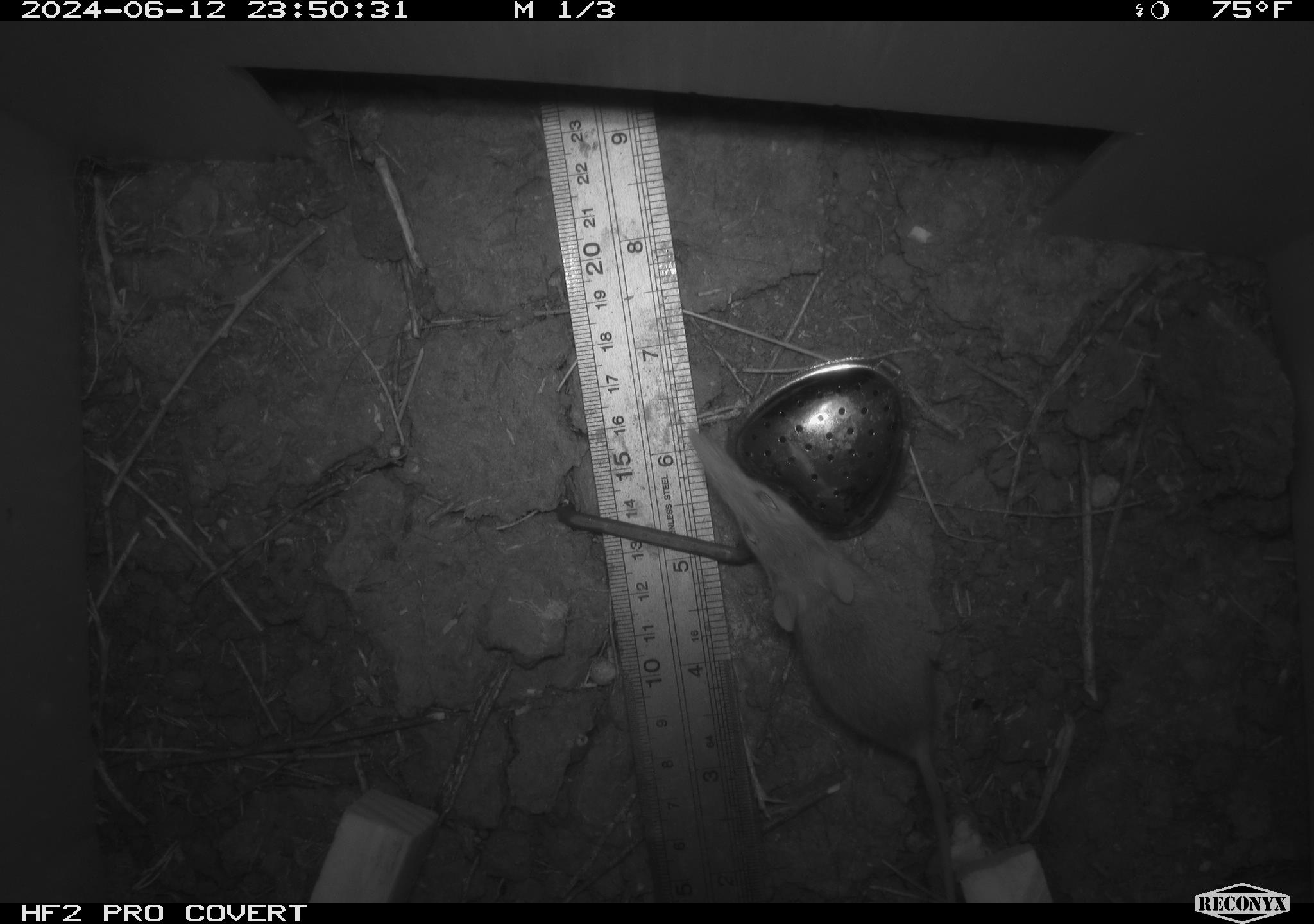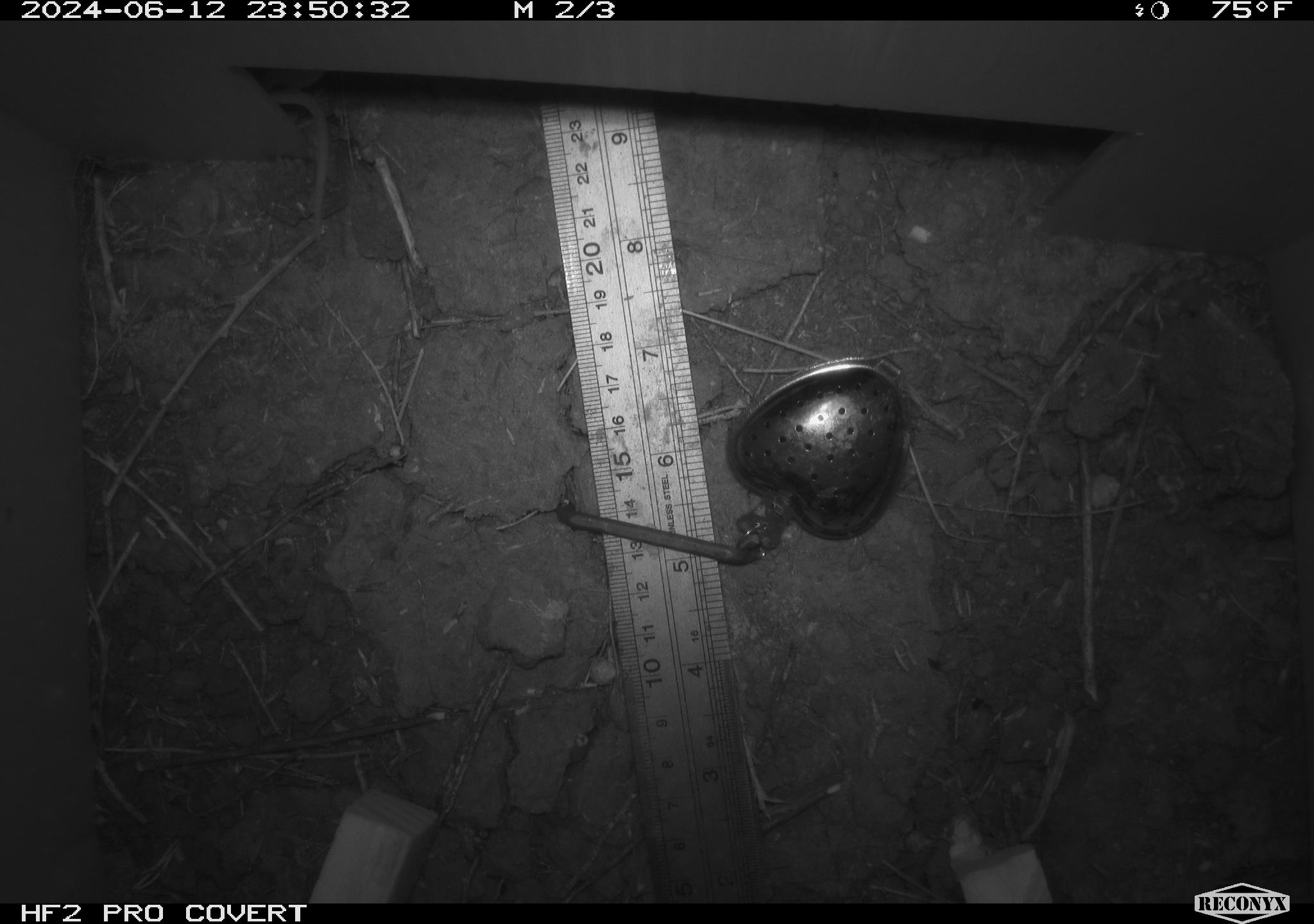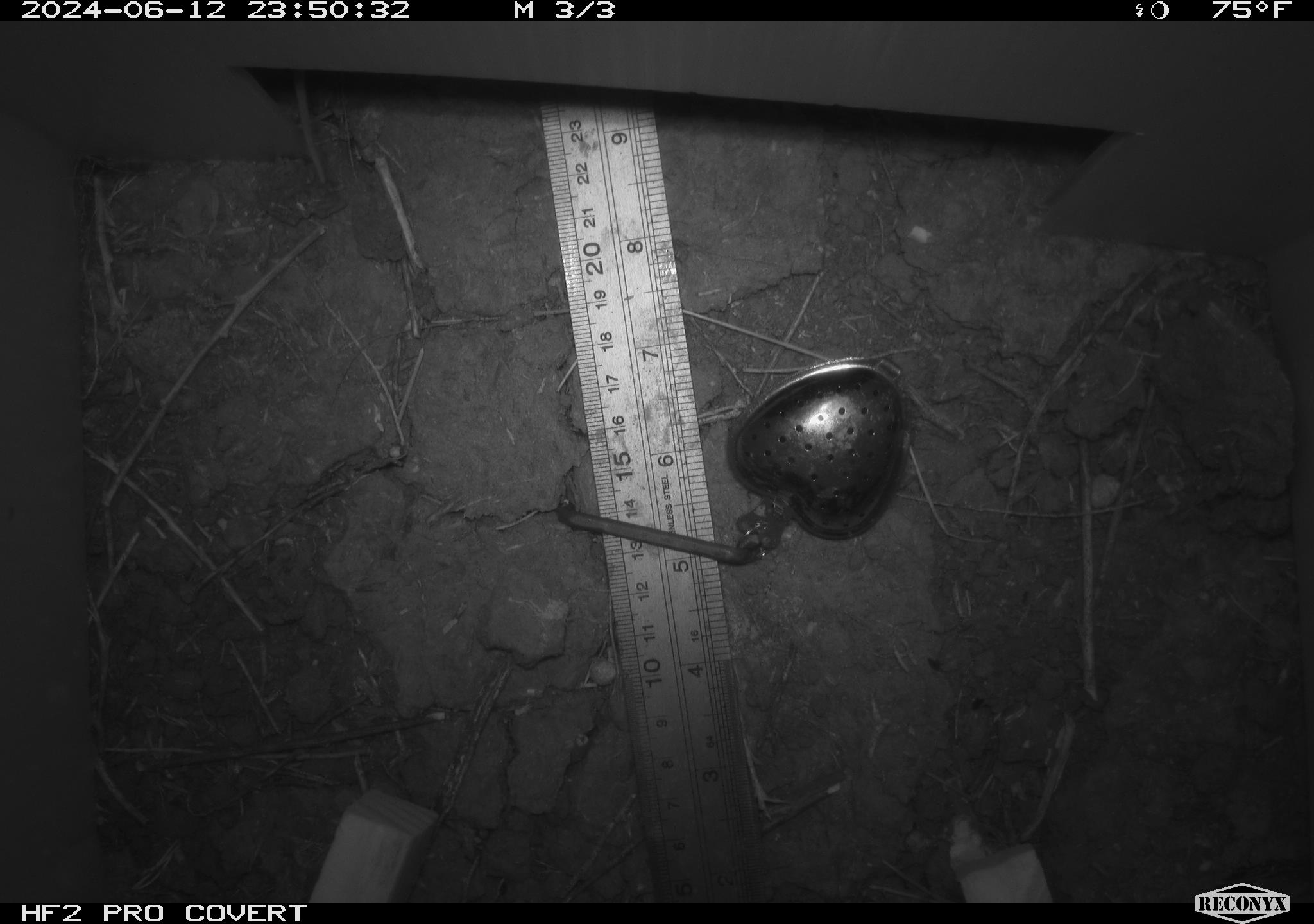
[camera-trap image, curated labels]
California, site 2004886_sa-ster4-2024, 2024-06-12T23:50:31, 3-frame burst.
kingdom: Animalia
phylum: Chordata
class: Mammalia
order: Rodentia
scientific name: Rodentia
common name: mouse species